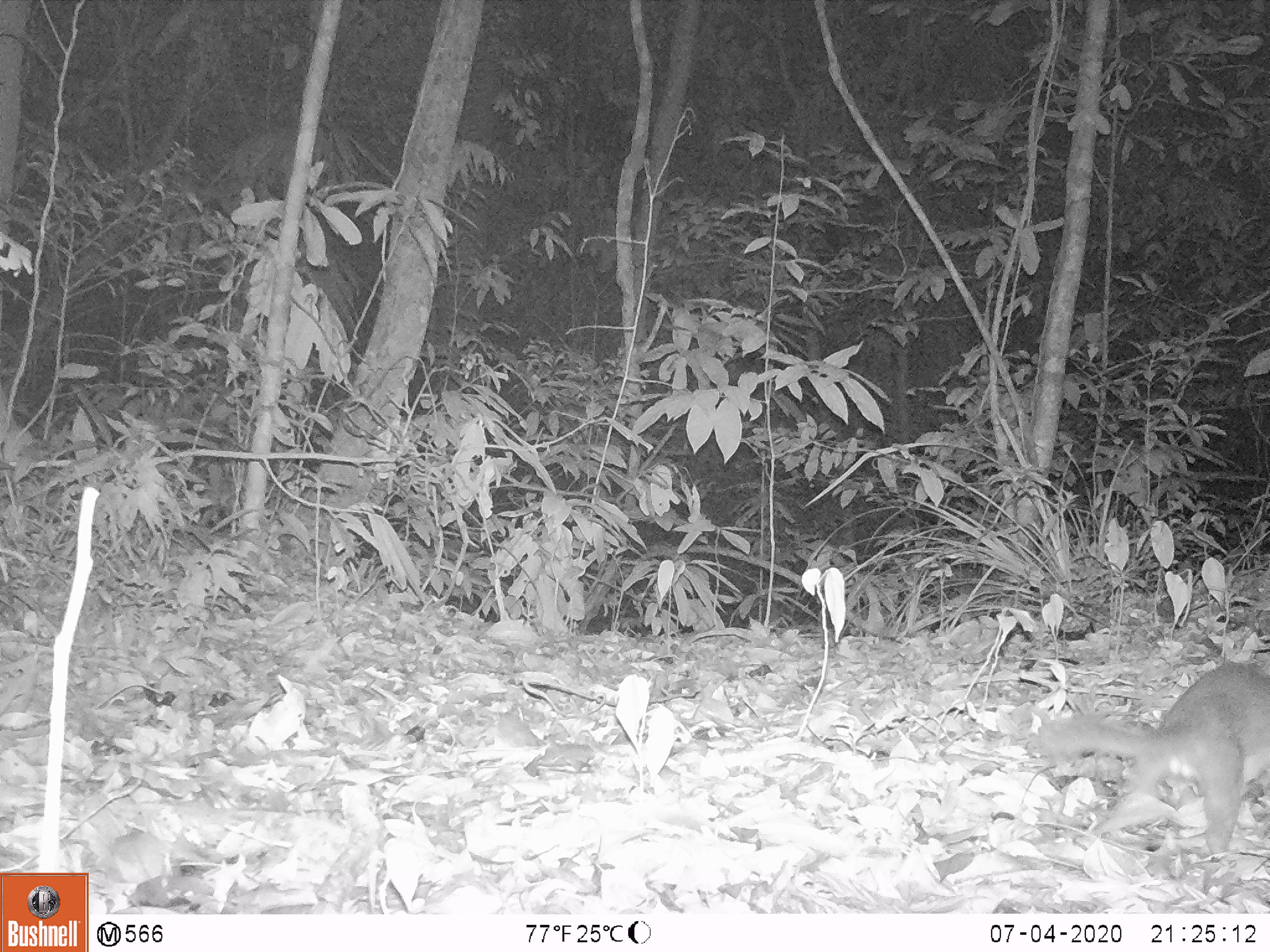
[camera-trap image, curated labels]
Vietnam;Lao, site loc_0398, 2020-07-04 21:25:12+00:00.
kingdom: Animalia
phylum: Chordata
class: Mammalia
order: Carnivora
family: Mustelidae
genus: Melogale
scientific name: Melogale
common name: ferret badger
Ferret badger (Melogale). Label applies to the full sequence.